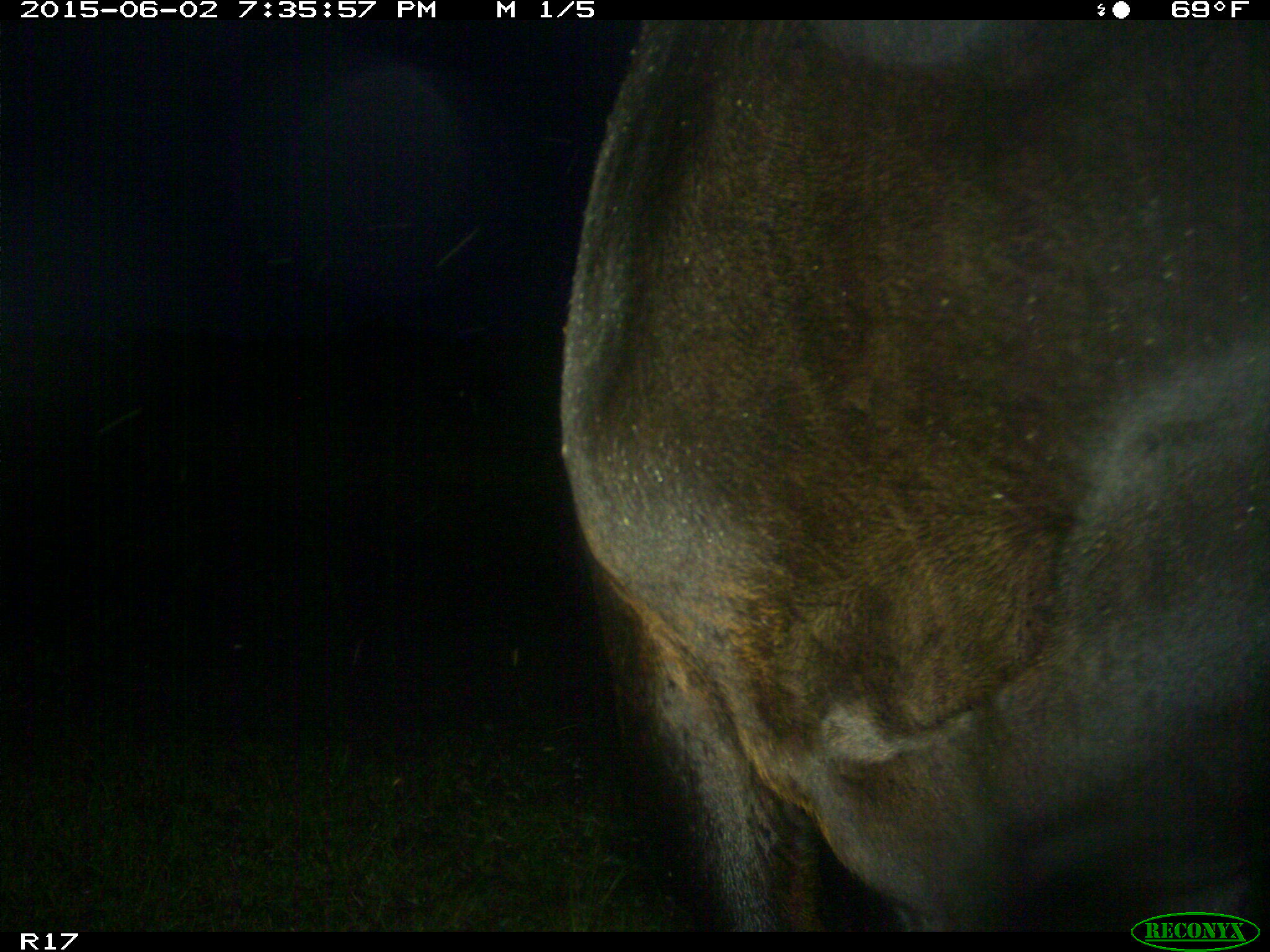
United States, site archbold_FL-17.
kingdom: Animalia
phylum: Chordata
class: Mammalia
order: Artiodactyla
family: Bovidae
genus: Bos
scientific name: Bos taurus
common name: domestic cow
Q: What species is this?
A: Bos taurus (domestic cow).